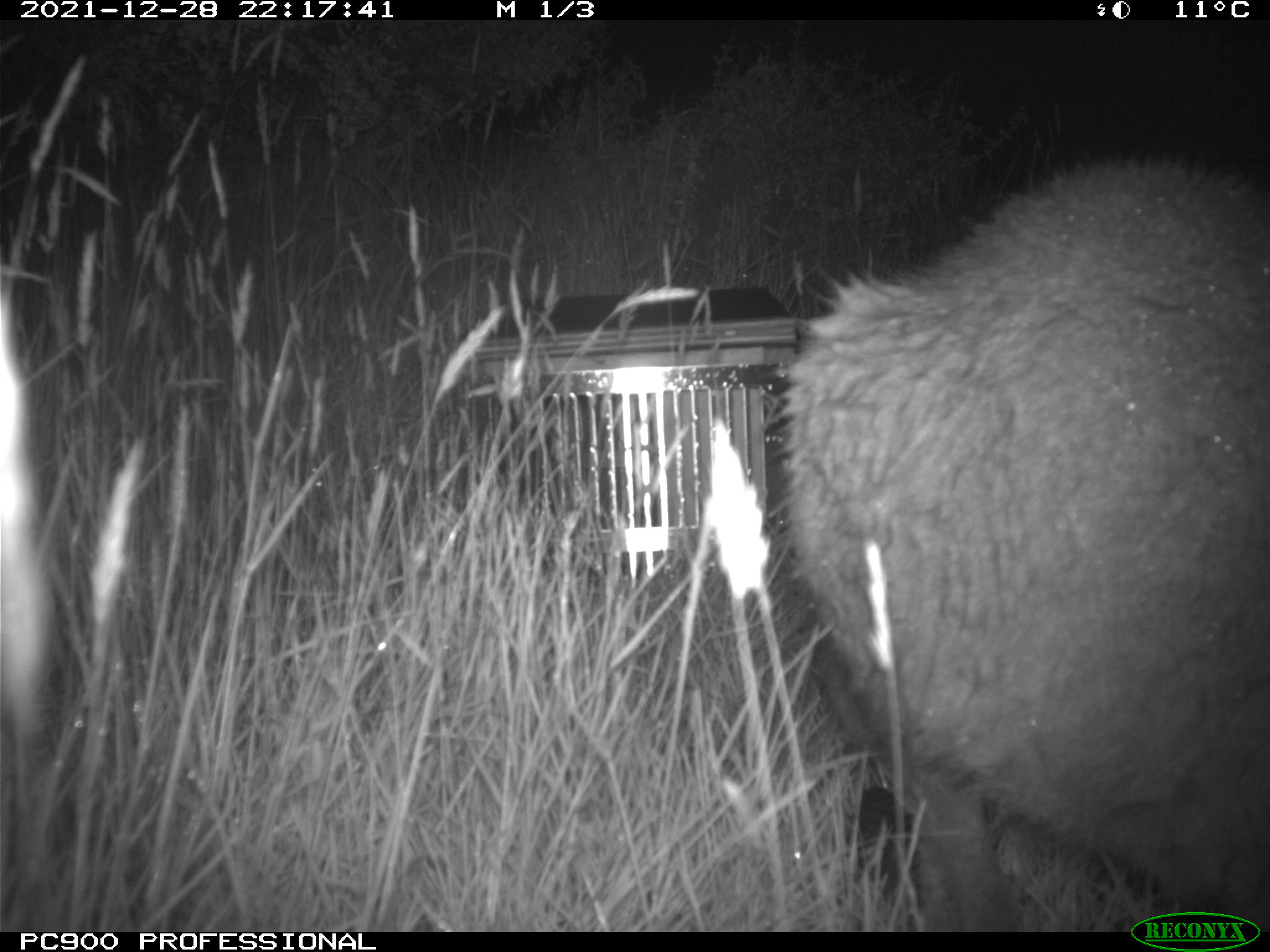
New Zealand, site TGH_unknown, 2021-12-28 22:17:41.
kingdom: Animalia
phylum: Chordata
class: Mammalia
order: Diprotodontia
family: Macropodidae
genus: Notamacropus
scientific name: Notamacropus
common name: wallaby